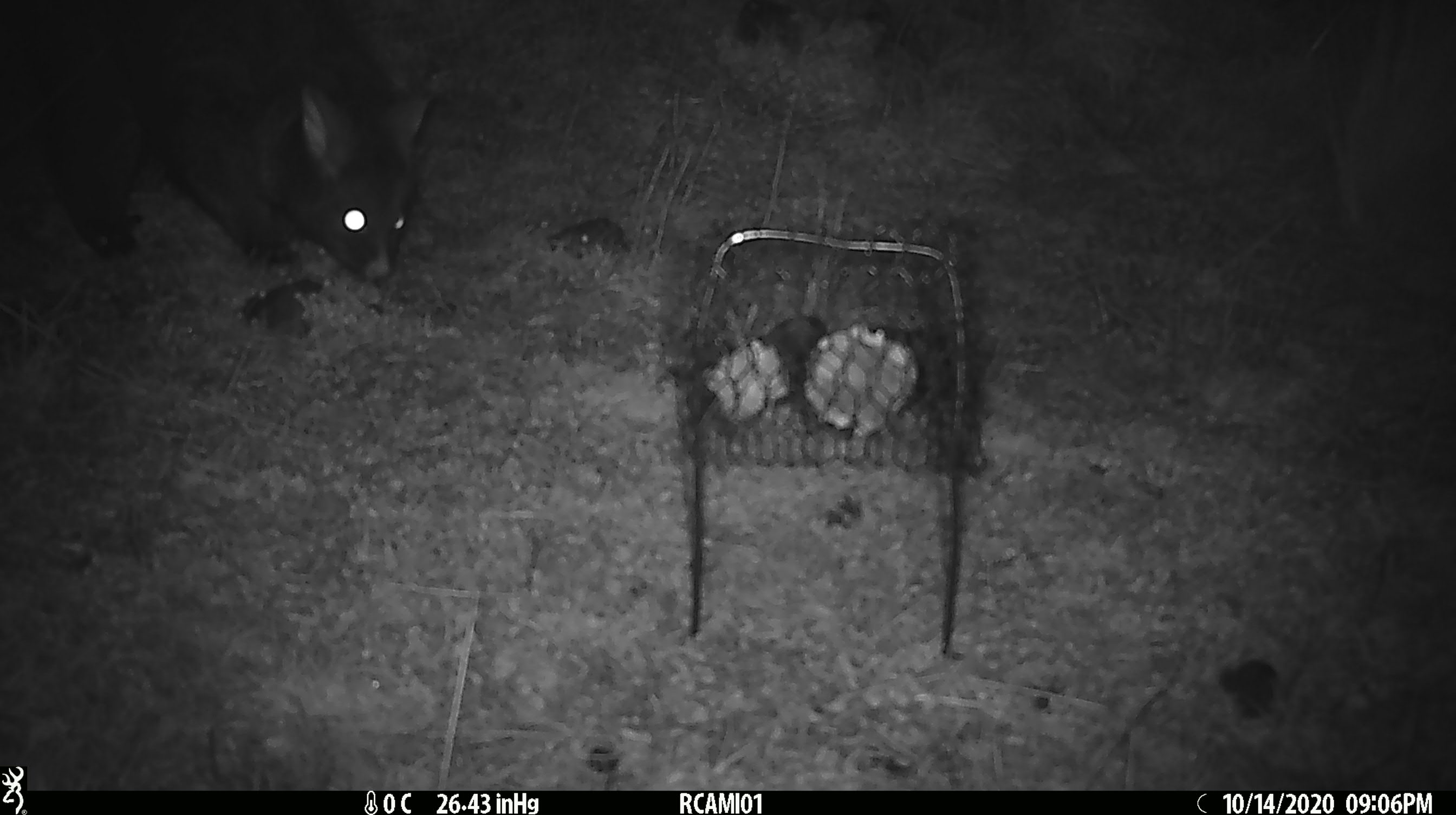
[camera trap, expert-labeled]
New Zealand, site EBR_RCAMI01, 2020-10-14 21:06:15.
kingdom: Animalia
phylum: Chordata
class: Mammalia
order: Diprotodontia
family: Phalangeridae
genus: Trichosurus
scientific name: Trichosurus vulpecula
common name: common brushtail possum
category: possum